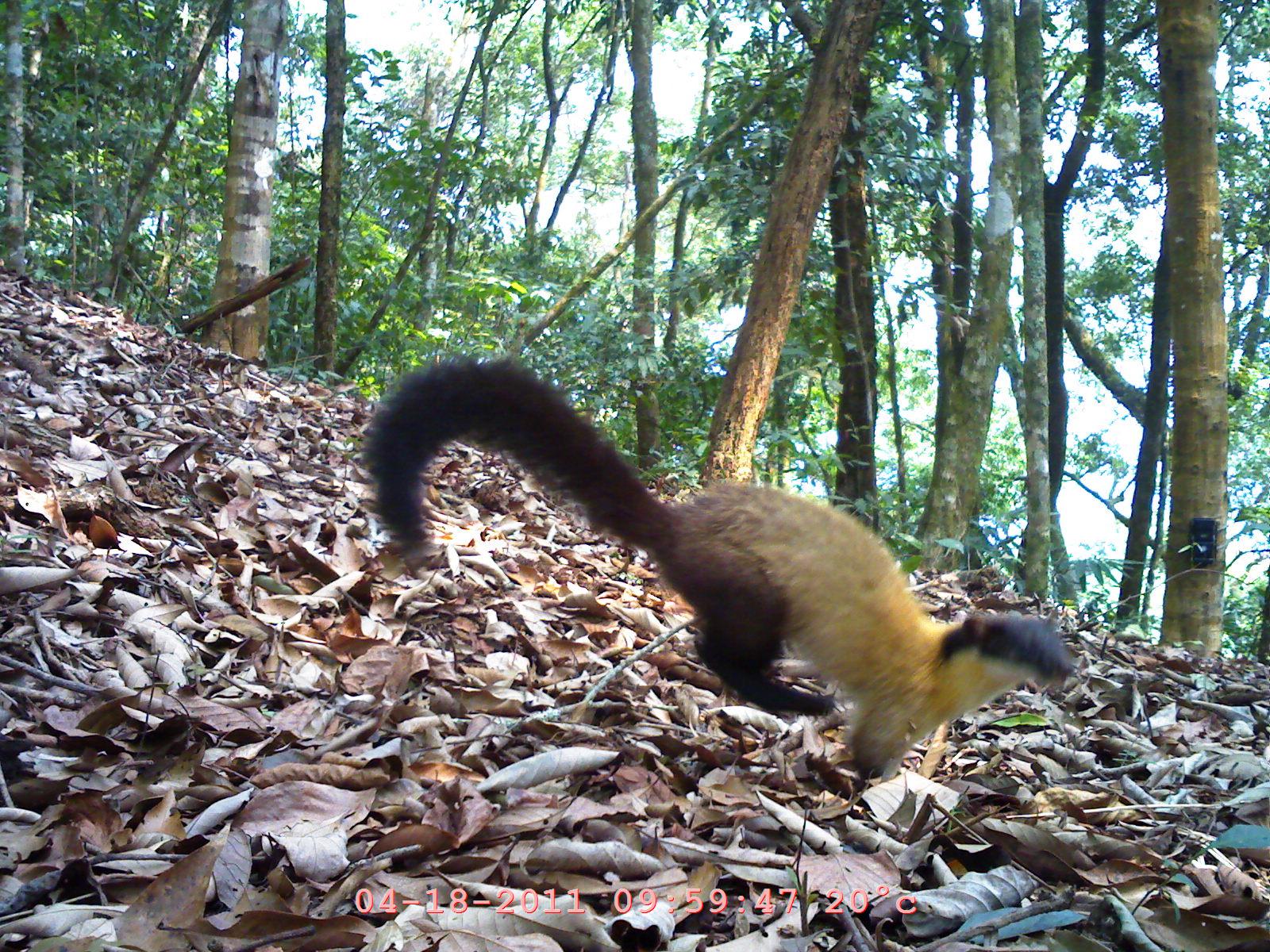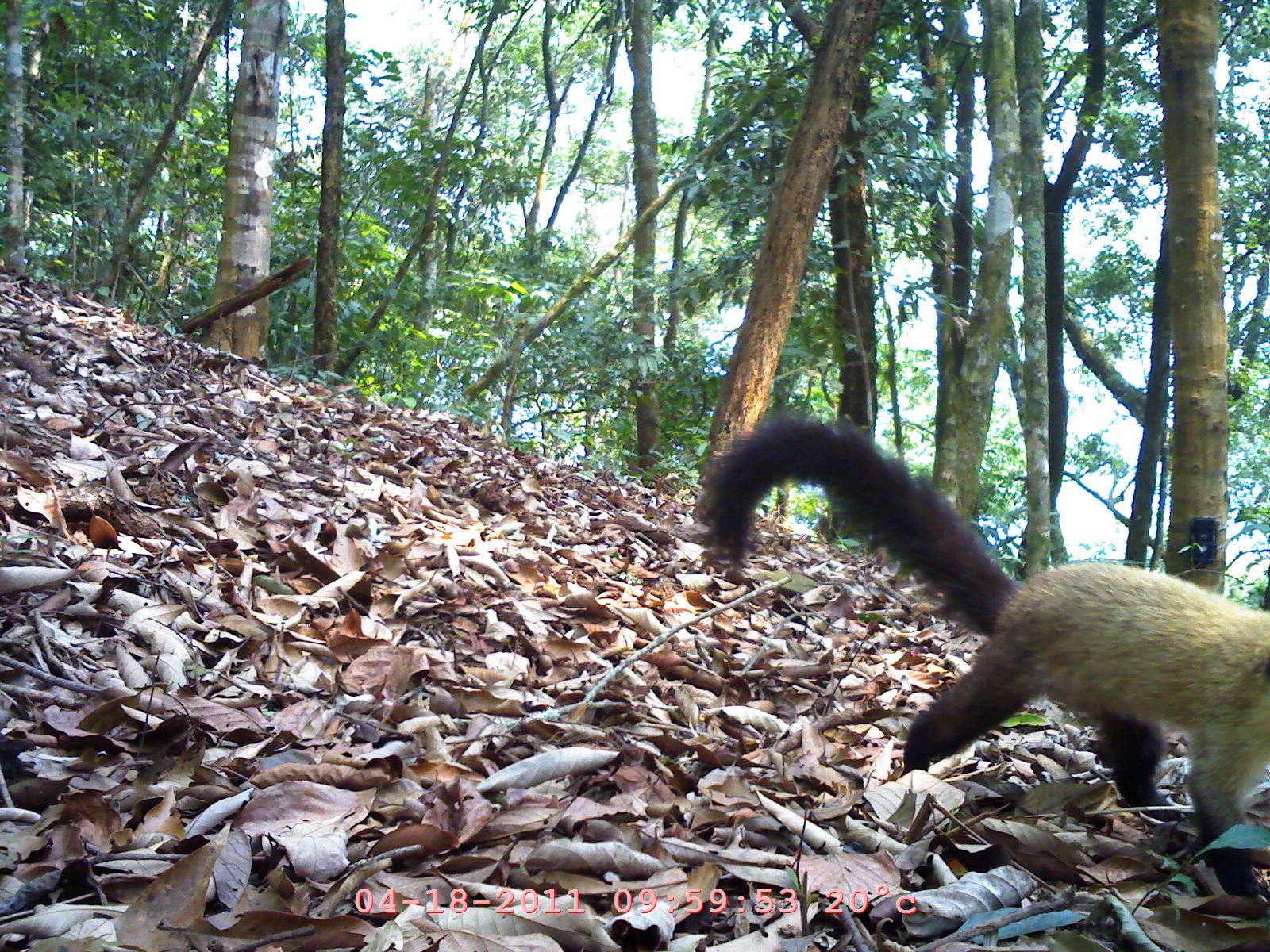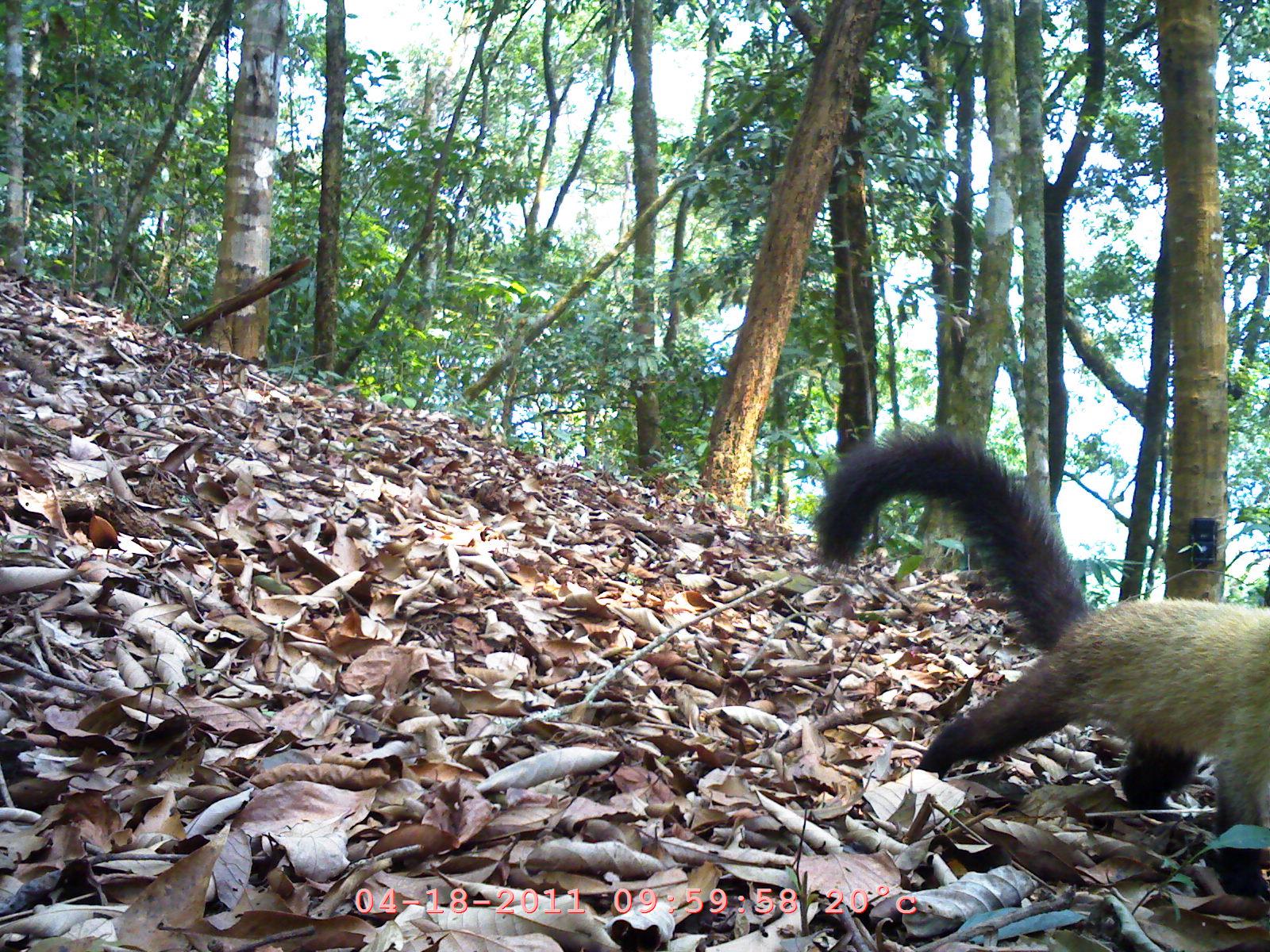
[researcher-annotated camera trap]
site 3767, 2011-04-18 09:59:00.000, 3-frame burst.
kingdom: Animalia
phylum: Chordata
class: Mammalia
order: Carnivora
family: Mustelidae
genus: Martes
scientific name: Martes flavigula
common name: yellow-throated marten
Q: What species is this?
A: Martes flavigula (yellow-throated marten).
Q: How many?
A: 1.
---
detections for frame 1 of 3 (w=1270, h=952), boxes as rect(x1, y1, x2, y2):
martes flavigula: rect(360, 355, 1076, 786)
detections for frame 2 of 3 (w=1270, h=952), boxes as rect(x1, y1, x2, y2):
martes flavigula: rect(689, 413, 1270, 897)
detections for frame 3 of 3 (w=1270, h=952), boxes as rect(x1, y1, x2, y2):
martes flavigula: rect(807, 423, 1270, 899)